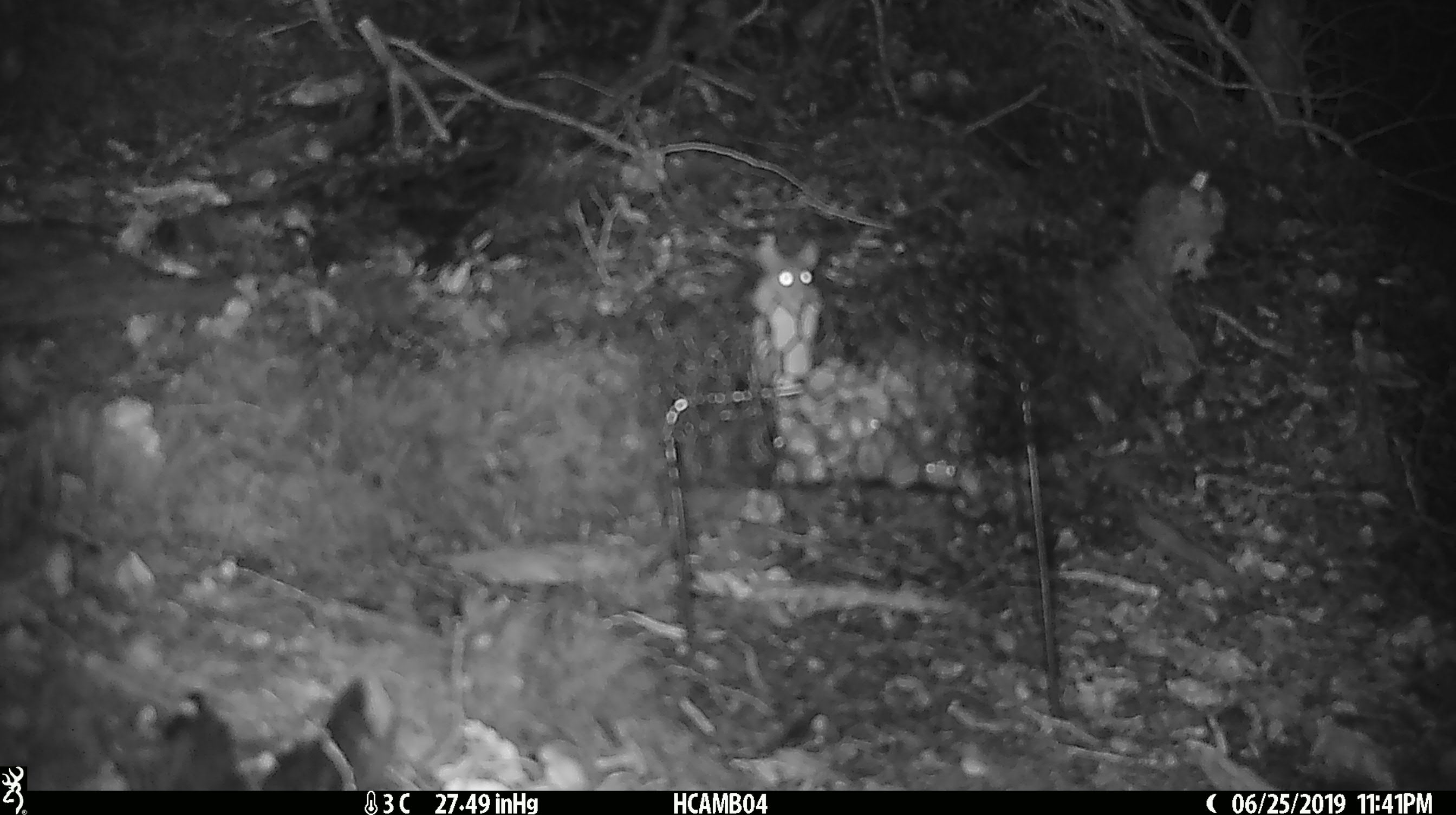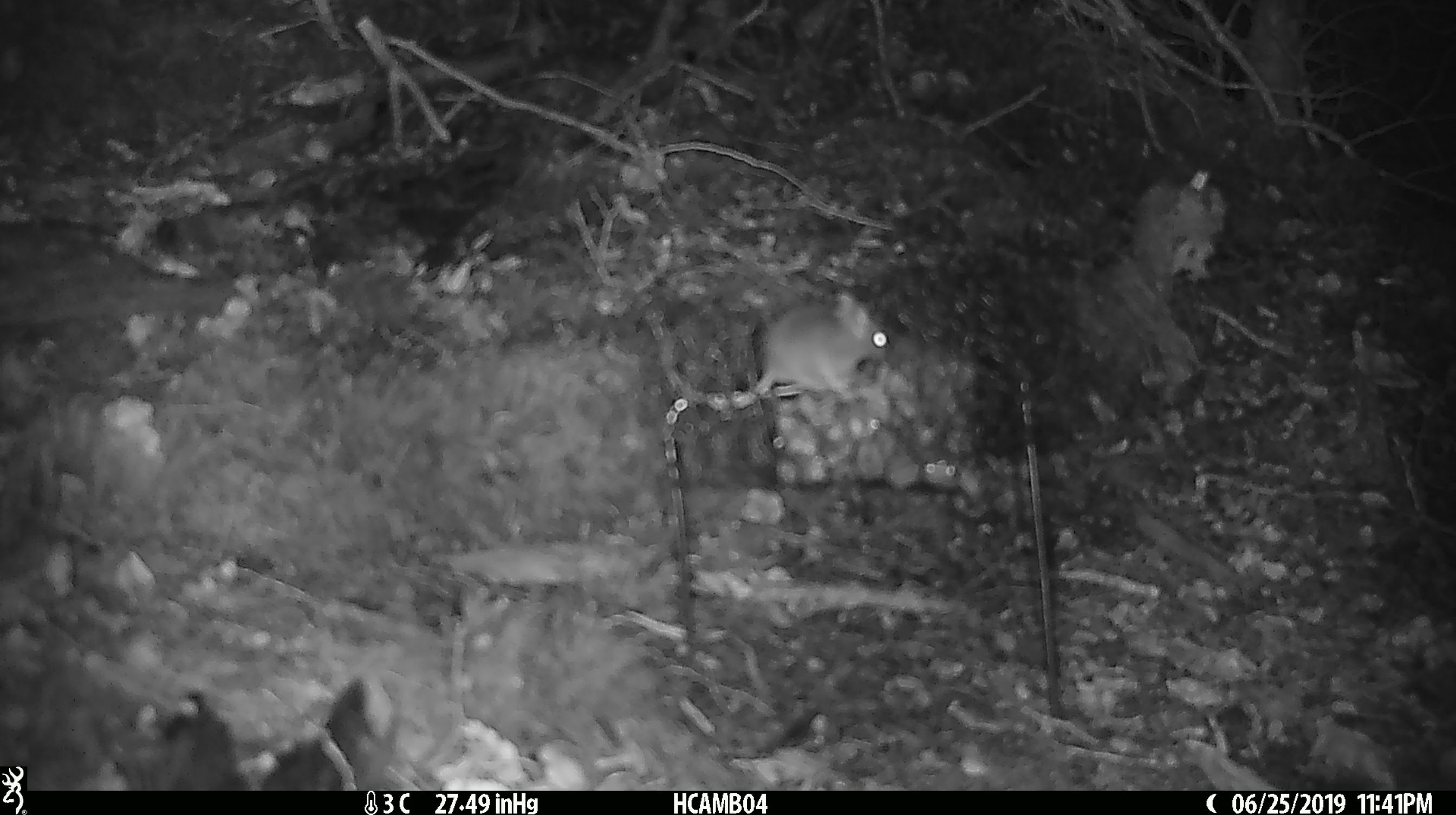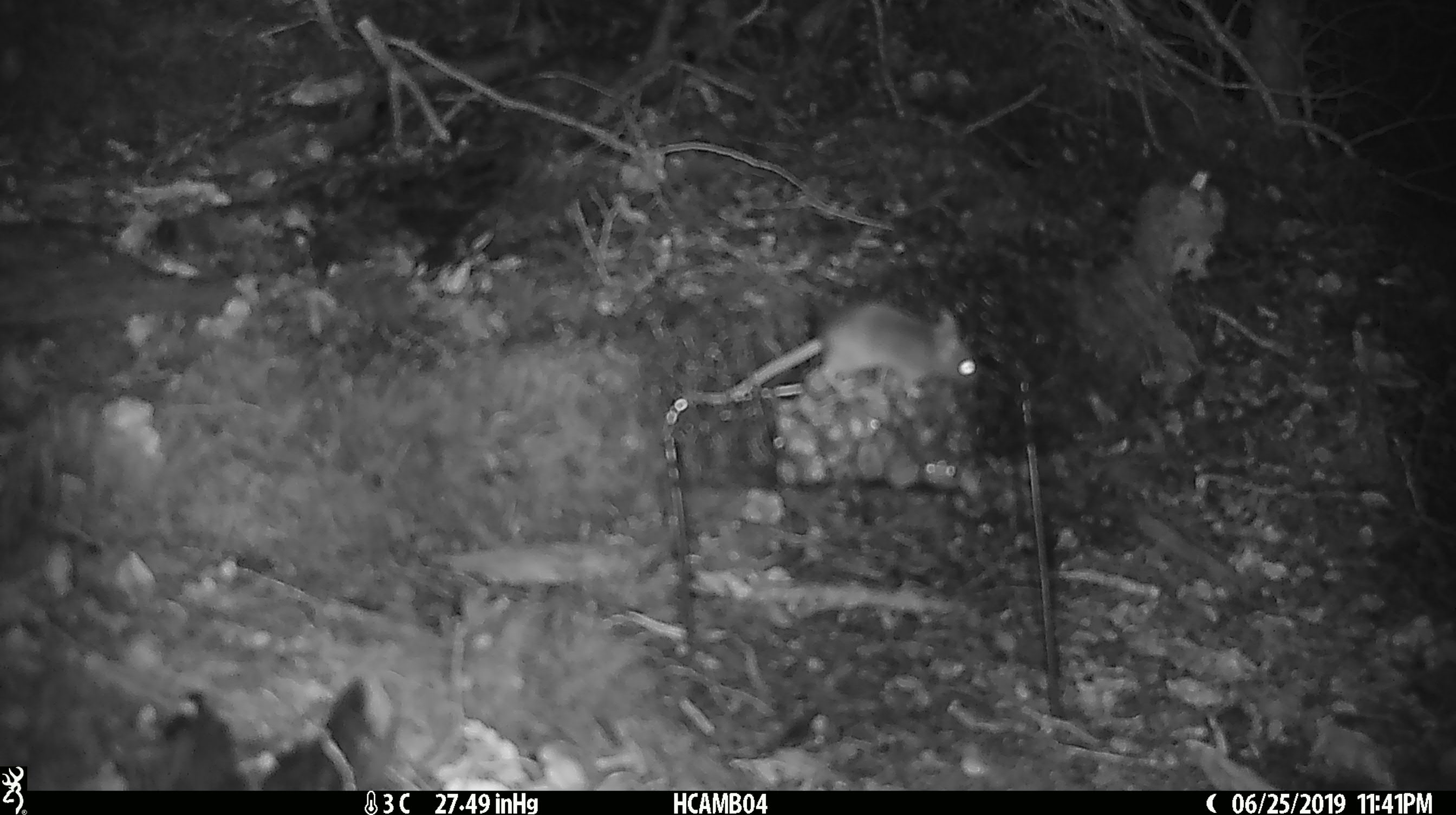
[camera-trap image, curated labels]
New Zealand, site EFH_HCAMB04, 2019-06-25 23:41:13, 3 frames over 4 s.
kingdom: Animalia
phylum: Chordata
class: Mammalia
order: Rodentia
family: Muridae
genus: Mus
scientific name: Mus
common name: mouse